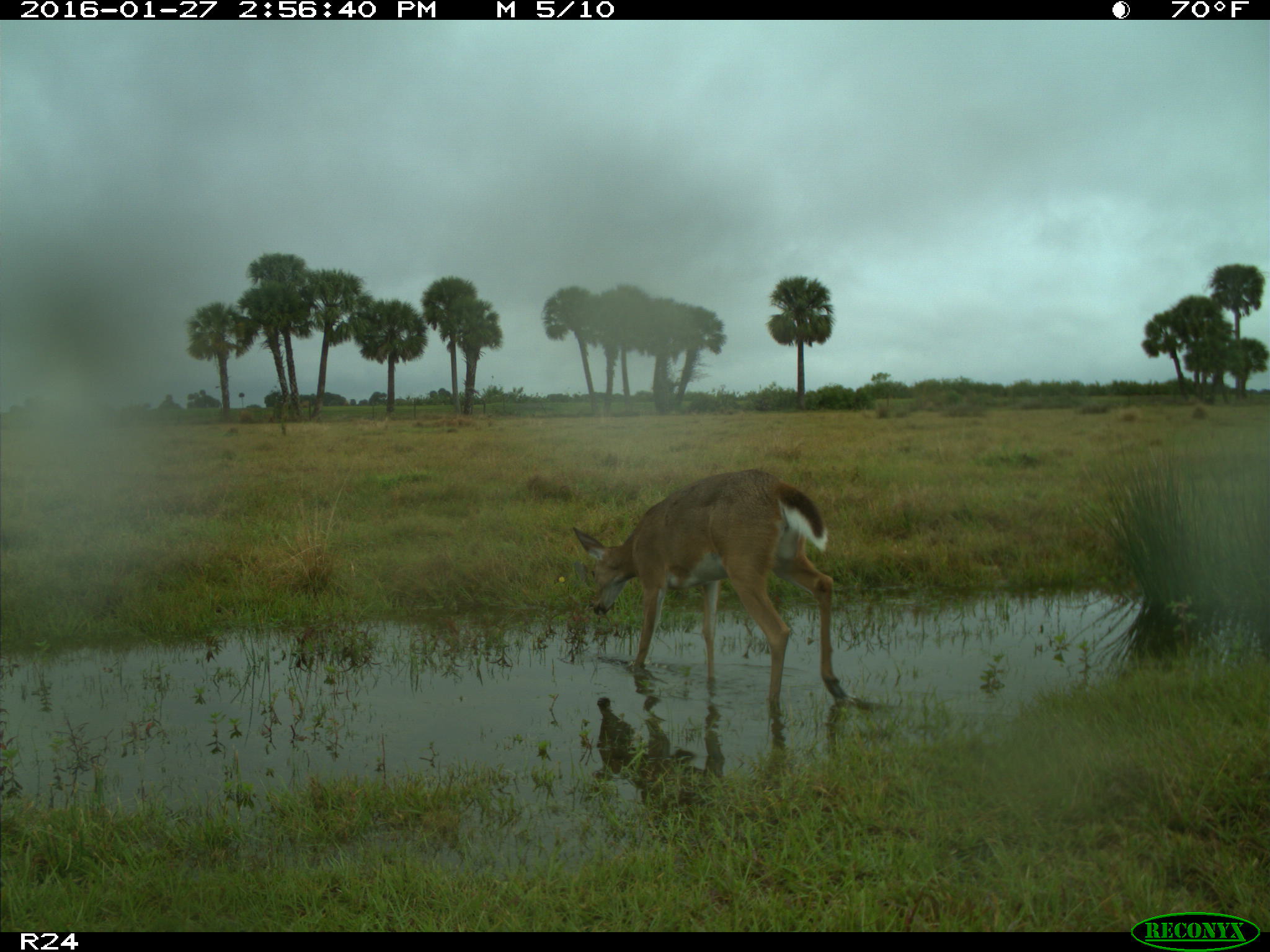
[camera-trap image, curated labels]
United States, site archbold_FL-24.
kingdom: Animalia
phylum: Chordata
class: Mammalia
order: Artiodactyla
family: Cervidae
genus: Odocoileus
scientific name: Odocoileus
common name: deer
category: unidentified deer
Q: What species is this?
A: Unidentified deer (deer) (Odocoileus).